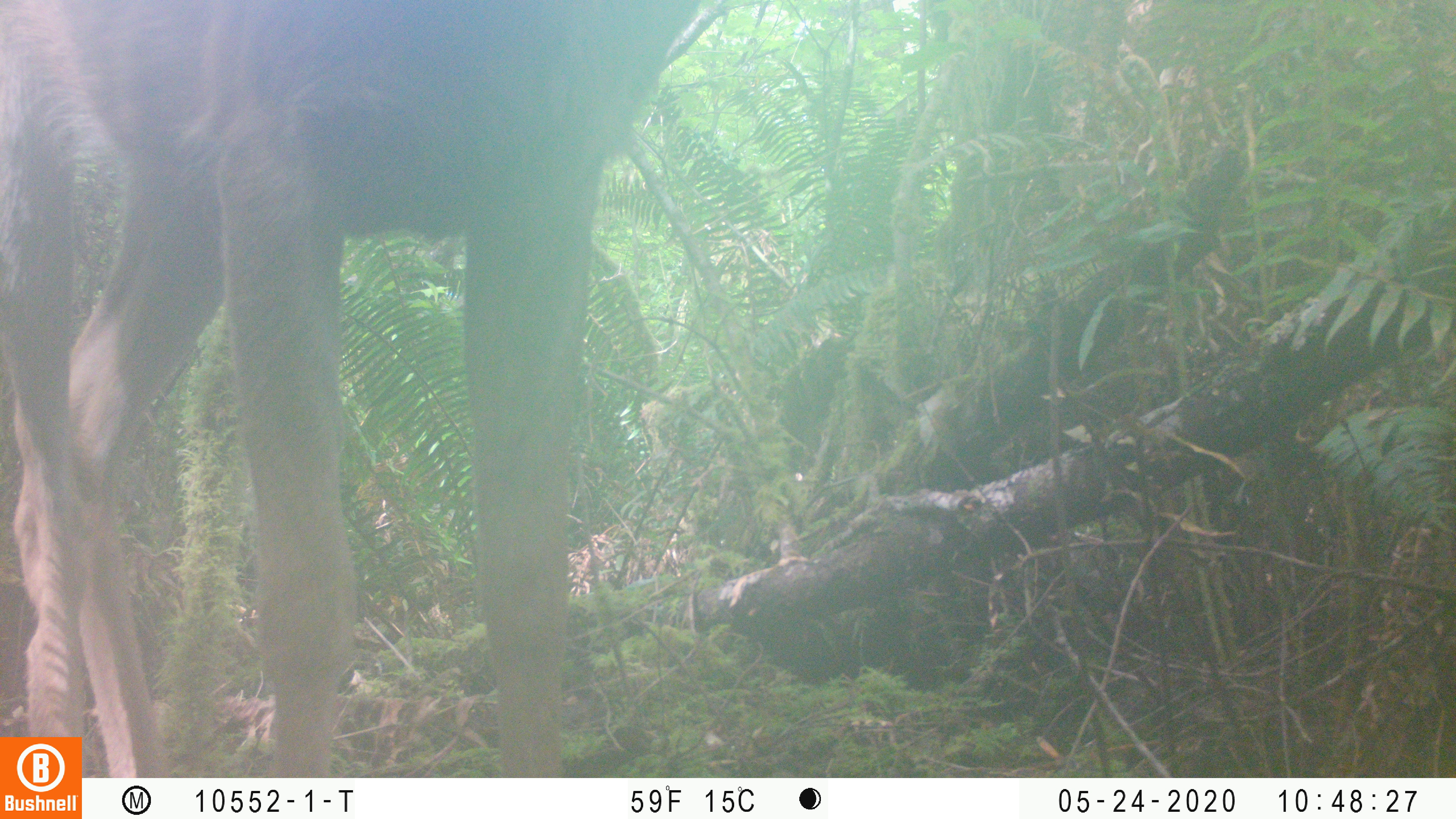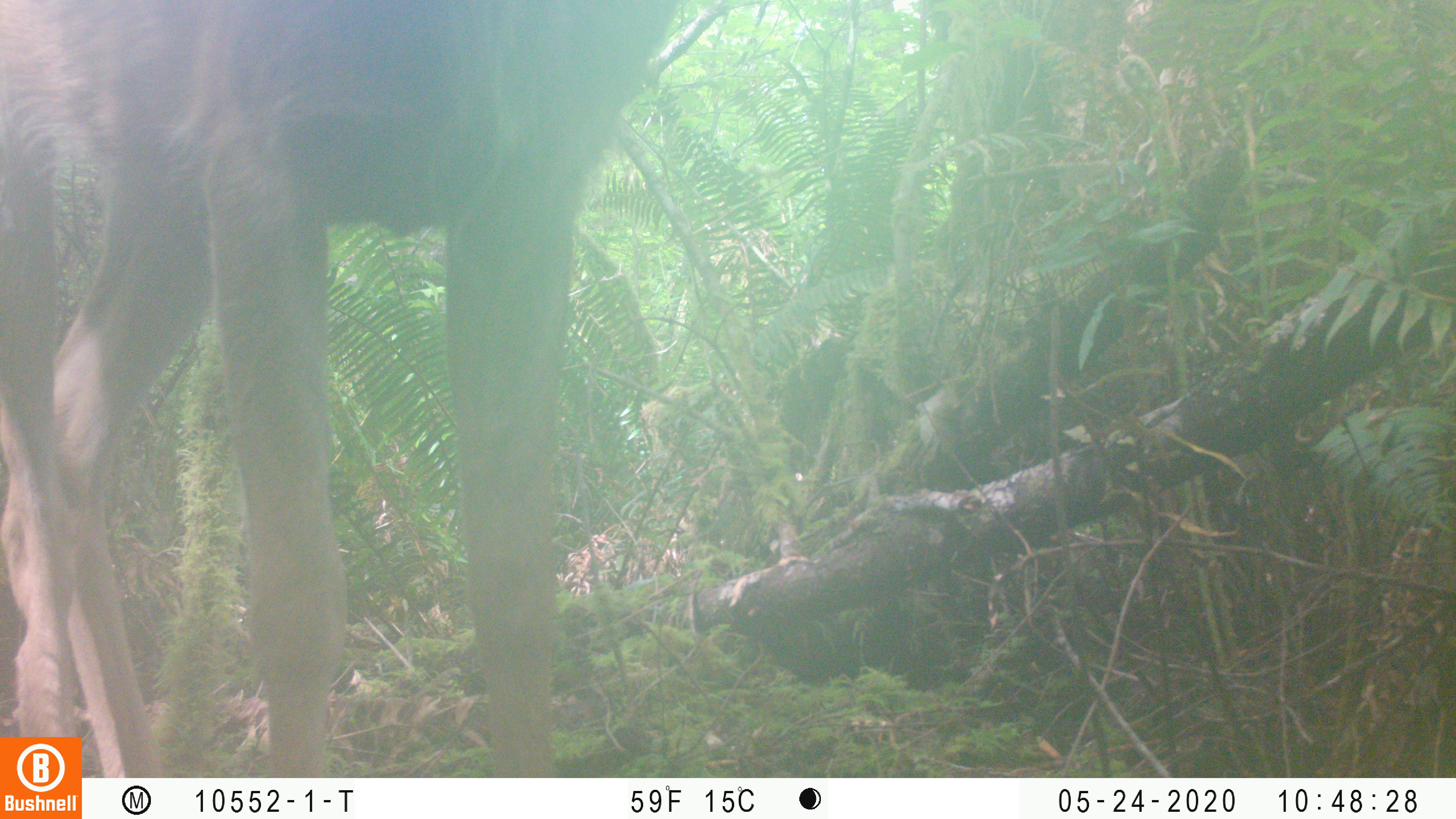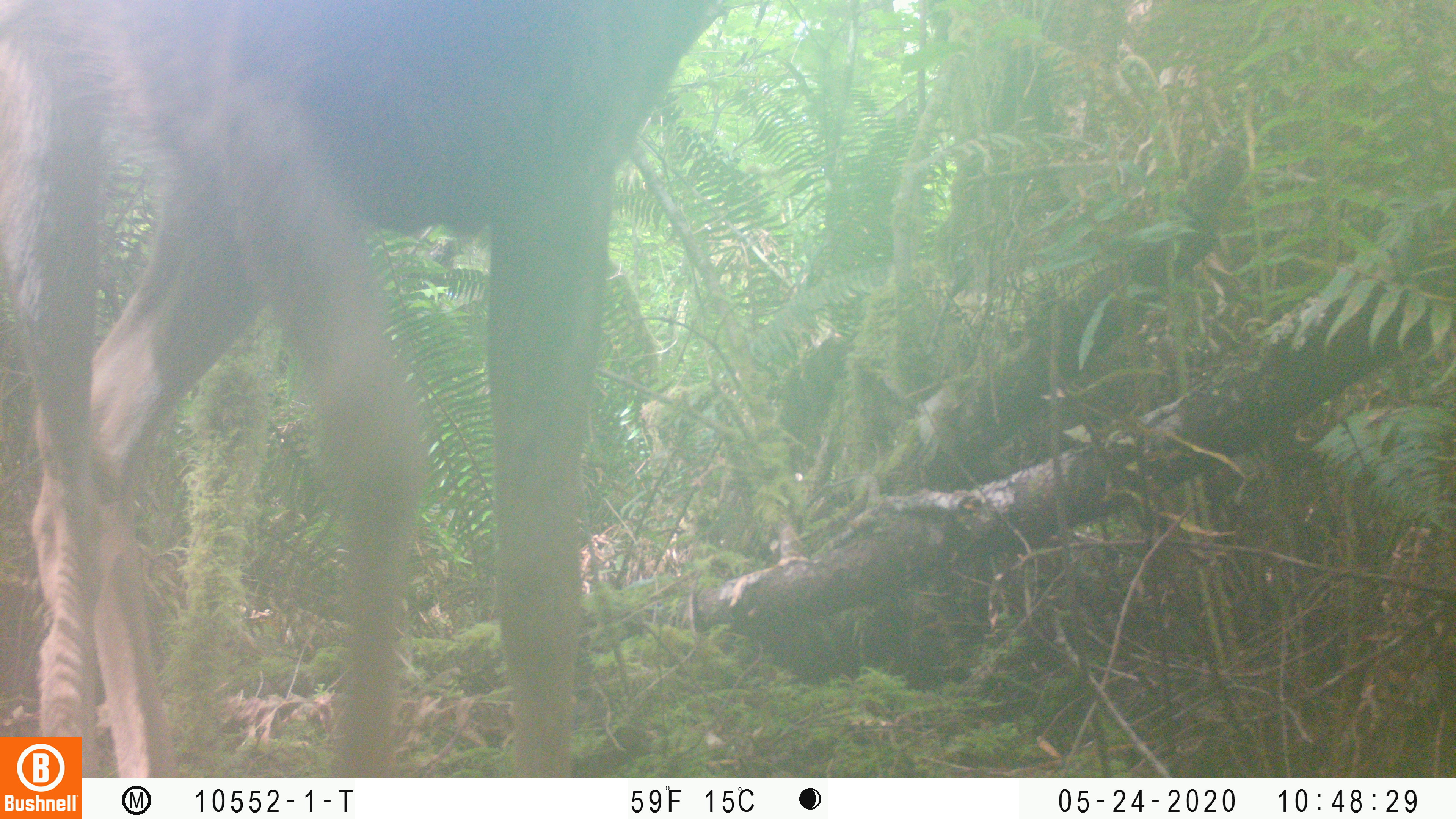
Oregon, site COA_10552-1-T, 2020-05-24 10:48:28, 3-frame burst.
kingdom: Animalia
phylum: Chordata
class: Mammalia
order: Artiodactyla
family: Cervidae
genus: Odocoileus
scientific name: Odocoileus hemionus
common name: black-tailed deer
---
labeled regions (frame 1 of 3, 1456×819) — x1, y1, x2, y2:
black-tailed deer: 0, 2, 702, 727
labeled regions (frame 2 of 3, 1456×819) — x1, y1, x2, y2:
black-tailed deer: 0, 0, 672, 732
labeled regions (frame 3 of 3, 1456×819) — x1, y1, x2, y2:
black-tailed deer: 0, 0, 715, 727